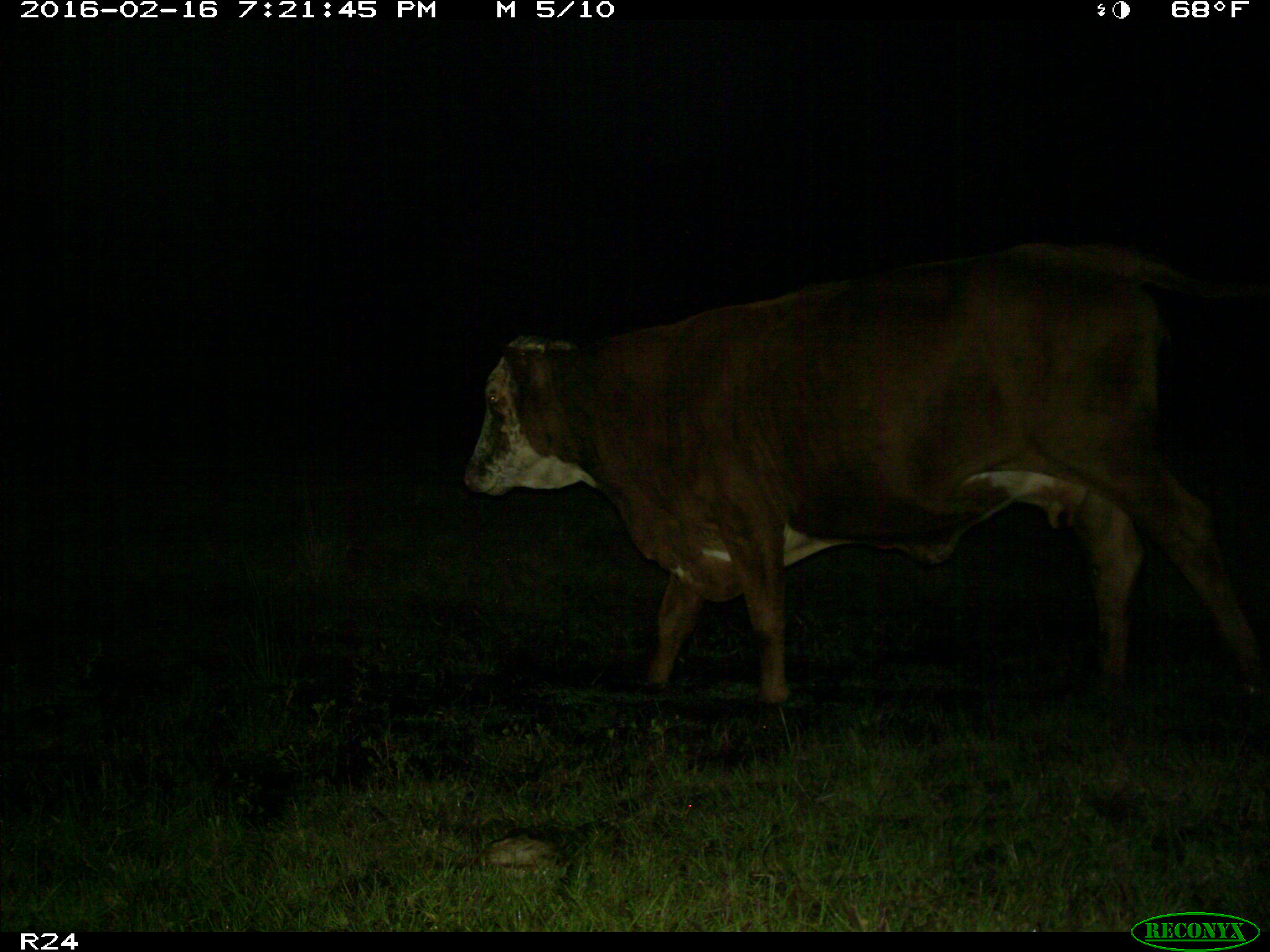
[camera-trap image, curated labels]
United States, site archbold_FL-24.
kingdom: Animalia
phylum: Chordata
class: Mammalia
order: Artiodactyla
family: Bovidae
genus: Bos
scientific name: Bos taurus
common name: domestic cow